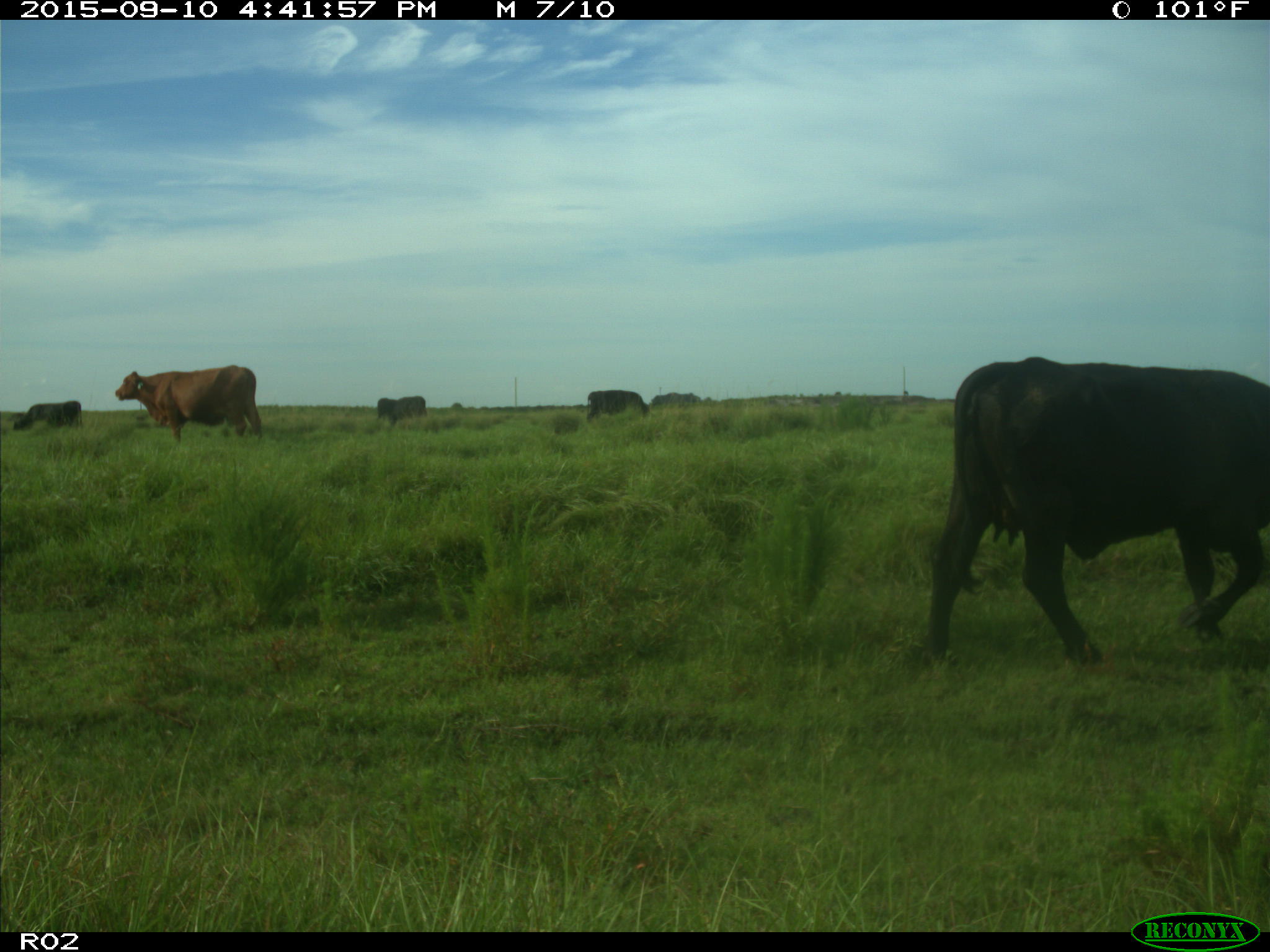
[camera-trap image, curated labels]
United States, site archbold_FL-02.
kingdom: Animalia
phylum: Chordata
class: Mammalia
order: Artiodactyla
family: Bovidae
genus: Bos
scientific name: Bos taurus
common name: domestic cow